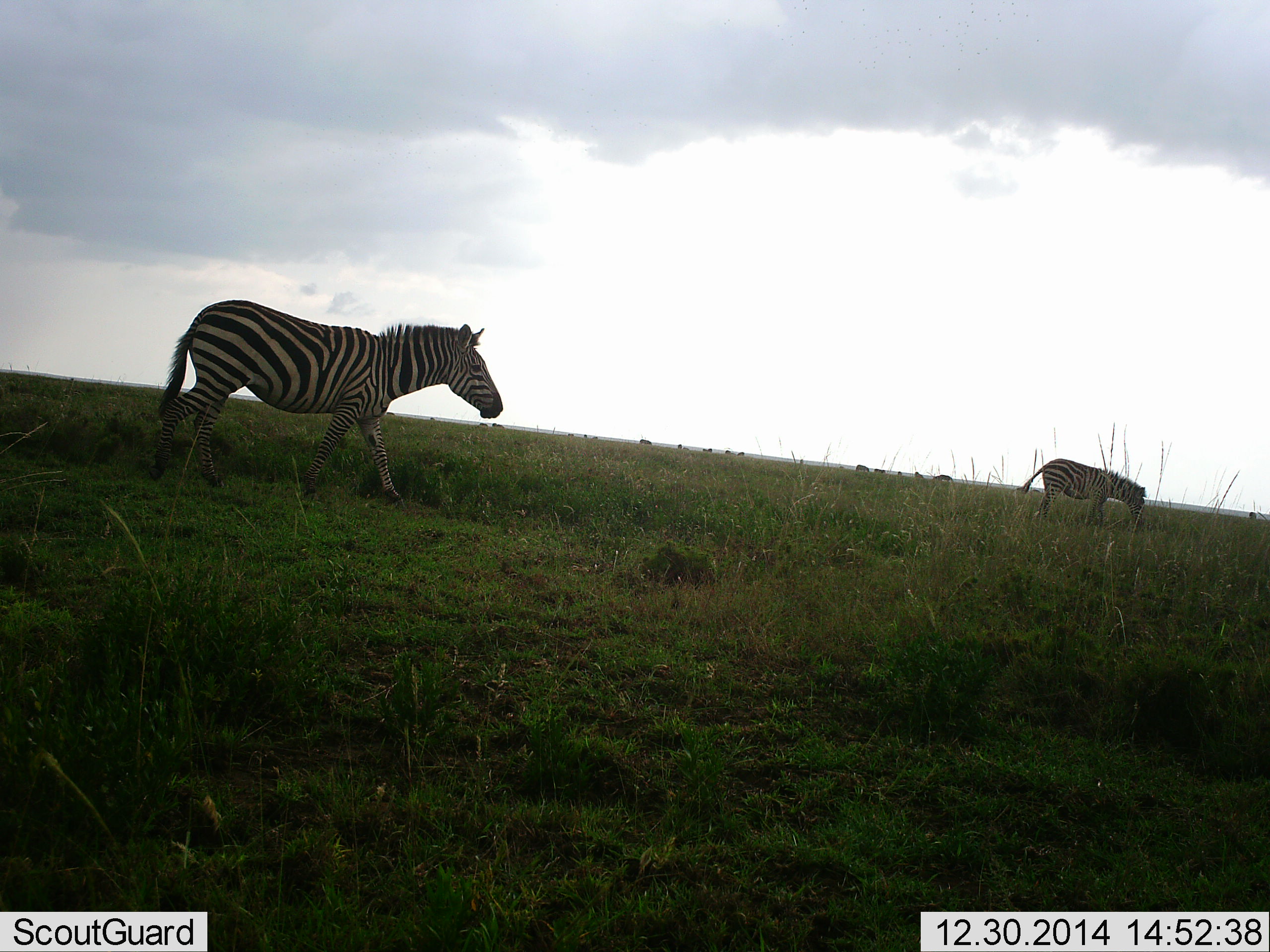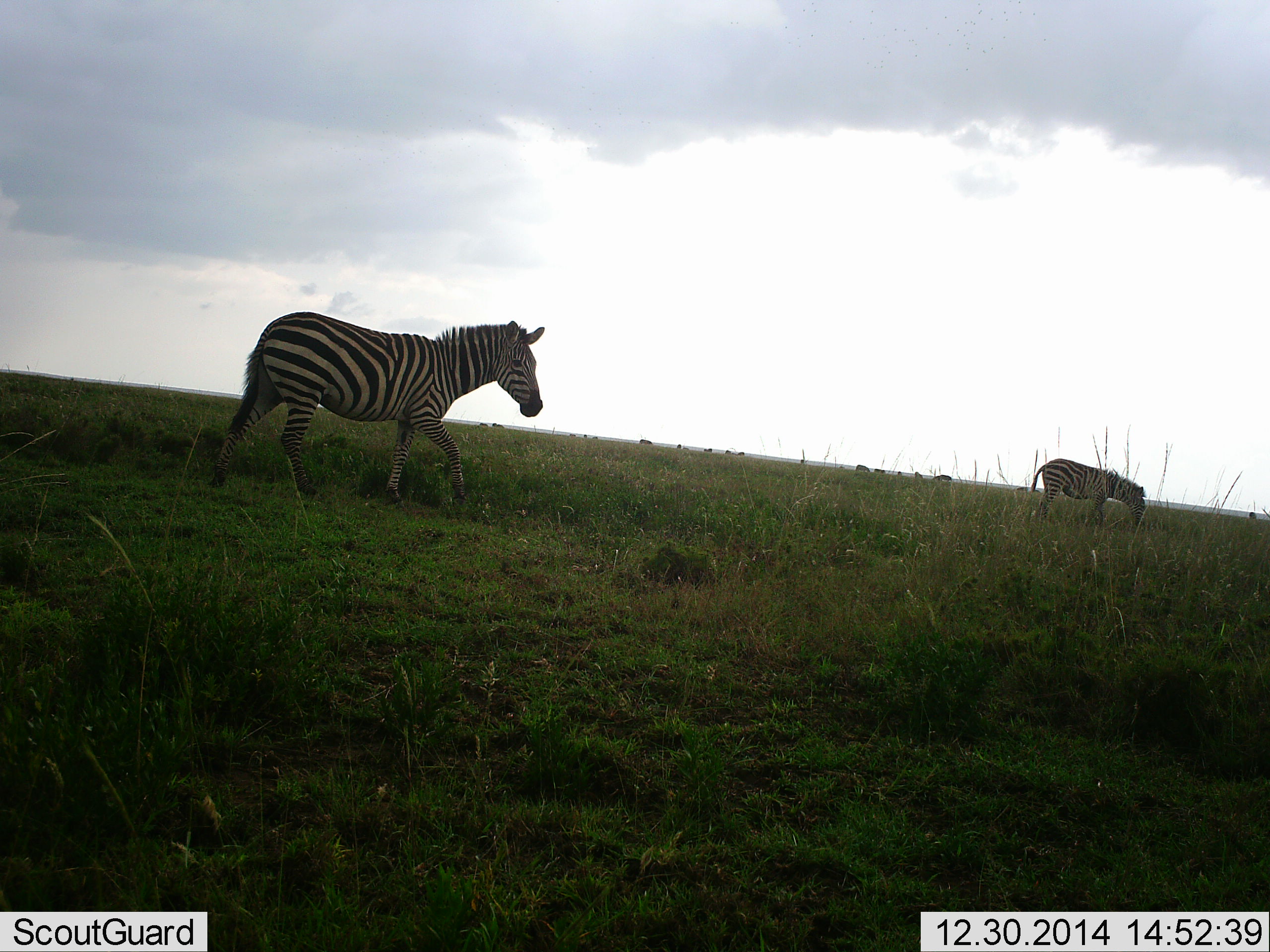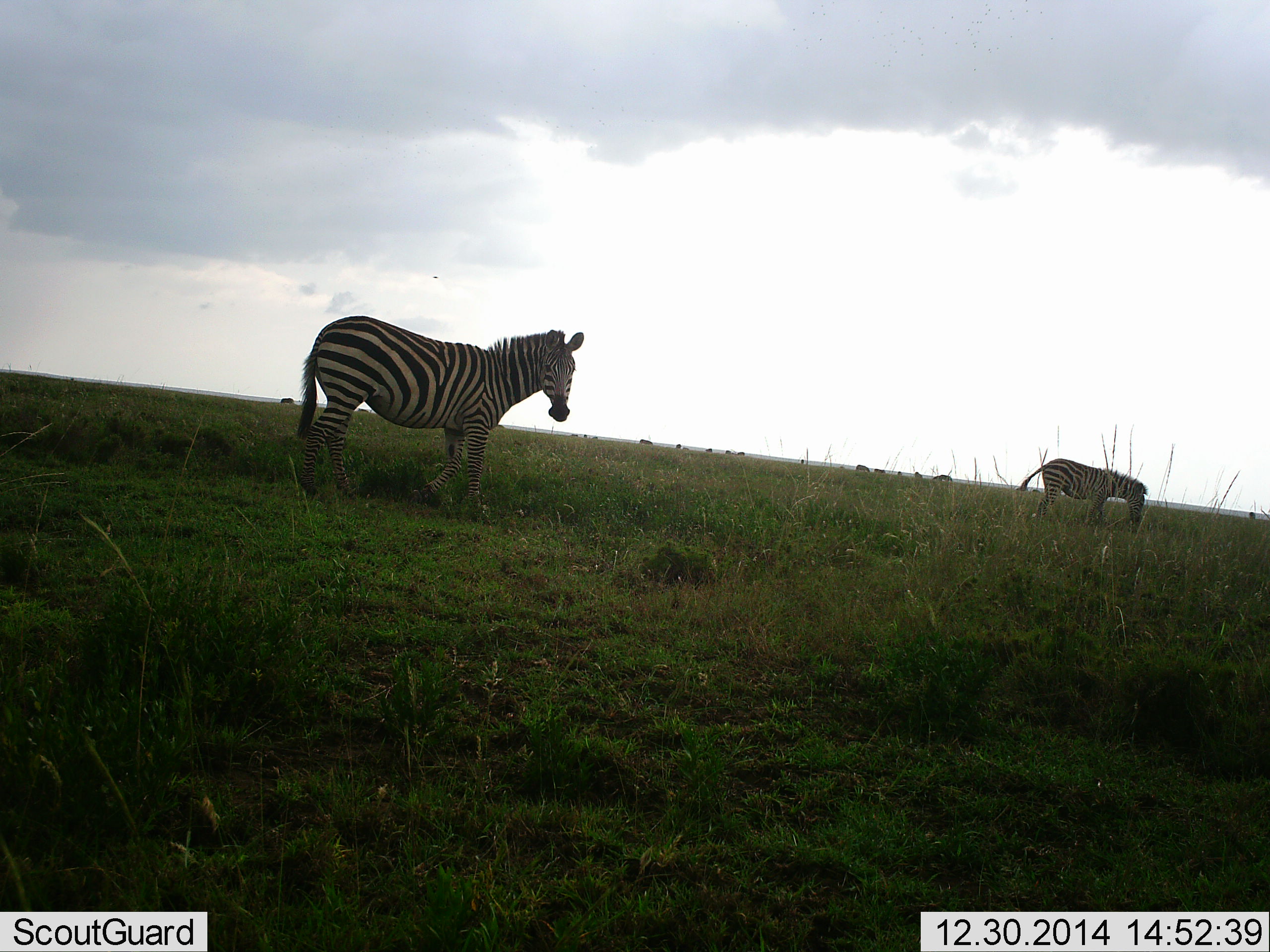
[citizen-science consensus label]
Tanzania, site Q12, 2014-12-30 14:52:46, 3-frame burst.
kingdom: Animalia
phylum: Chordata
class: Mammalia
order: Perissodactyla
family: Equidae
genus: Equus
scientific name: Equus quagga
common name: plains zebra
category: zebra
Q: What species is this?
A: Zebra (plains zebra) (Equus quagga).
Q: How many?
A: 2.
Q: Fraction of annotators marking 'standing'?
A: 36%.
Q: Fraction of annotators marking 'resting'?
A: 0%.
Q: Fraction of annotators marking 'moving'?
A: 82%.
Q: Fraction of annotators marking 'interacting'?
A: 0%.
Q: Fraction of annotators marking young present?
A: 0%.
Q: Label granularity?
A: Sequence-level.